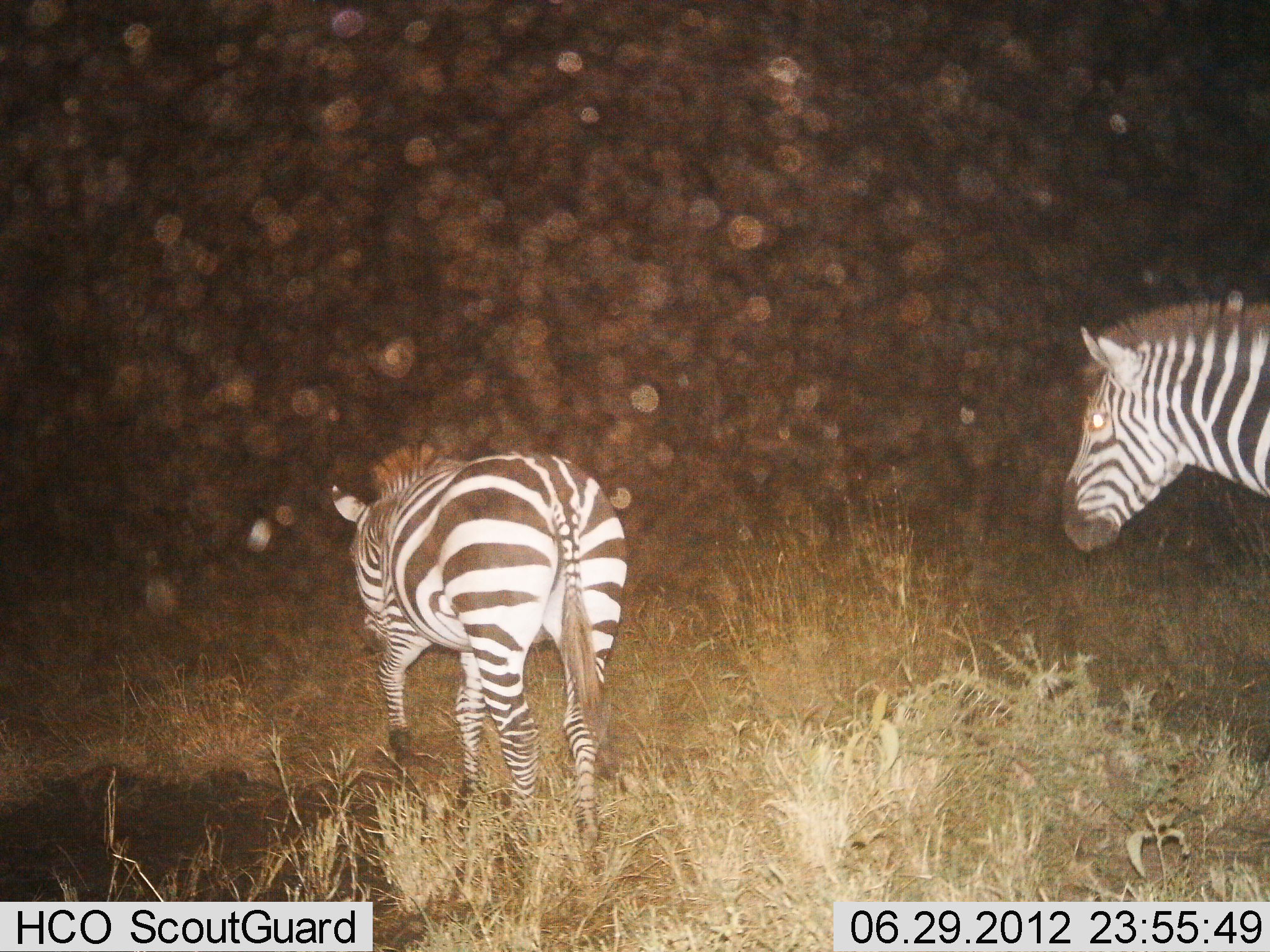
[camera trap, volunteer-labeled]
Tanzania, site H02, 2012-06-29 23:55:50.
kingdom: Animalia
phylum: Chordata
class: Mammalia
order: Perissodactyla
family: Equidae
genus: Equus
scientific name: Equus quagga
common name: plains zebra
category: zebra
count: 2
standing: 10%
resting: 0%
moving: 90%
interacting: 0%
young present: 0%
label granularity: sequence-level